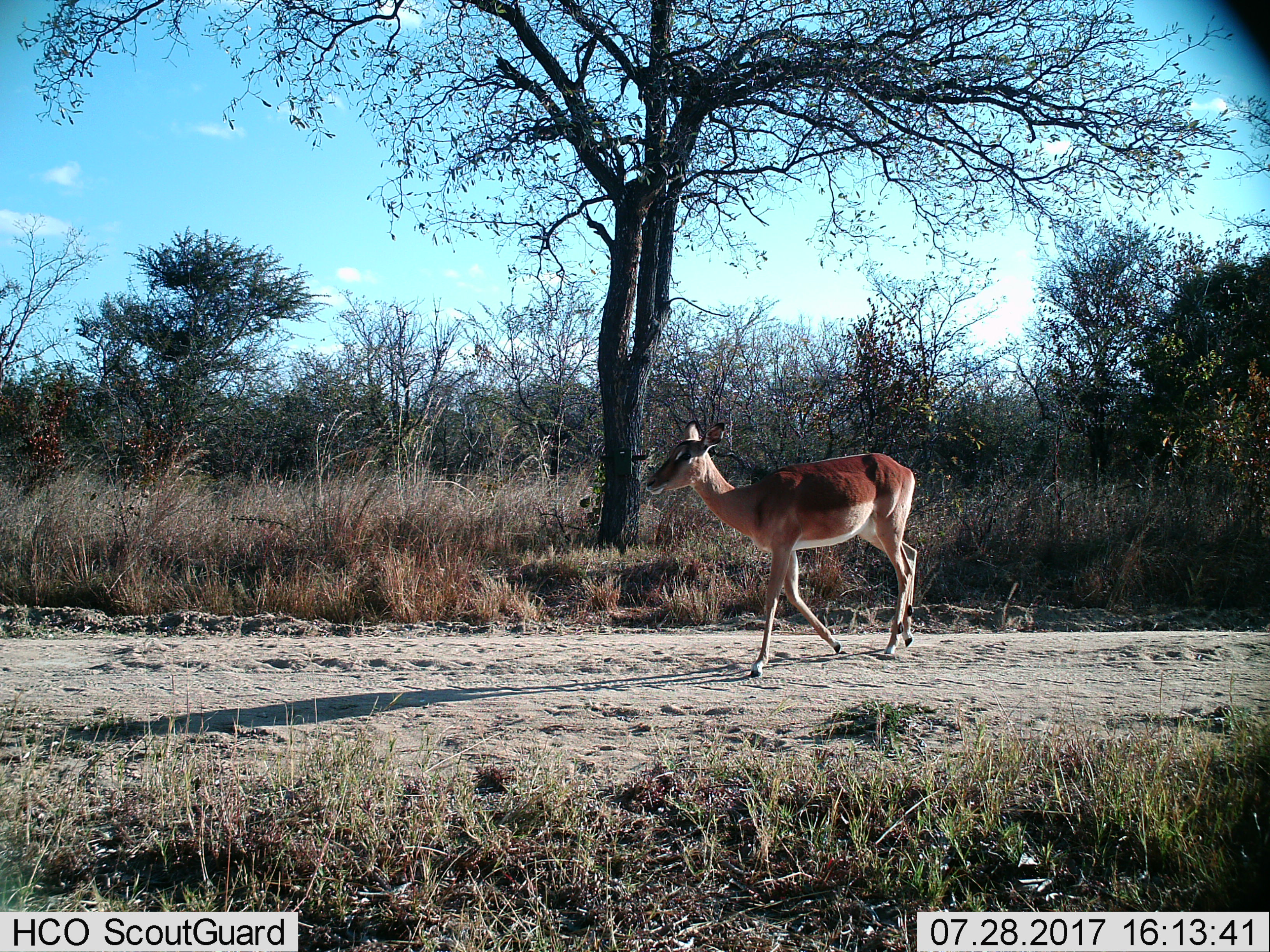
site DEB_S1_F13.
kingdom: Animalia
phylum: Chordata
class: Mammalia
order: Artiodactyla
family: Bovidae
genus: Aepyceros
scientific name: Aepyceros melampus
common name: impala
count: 1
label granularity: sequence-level